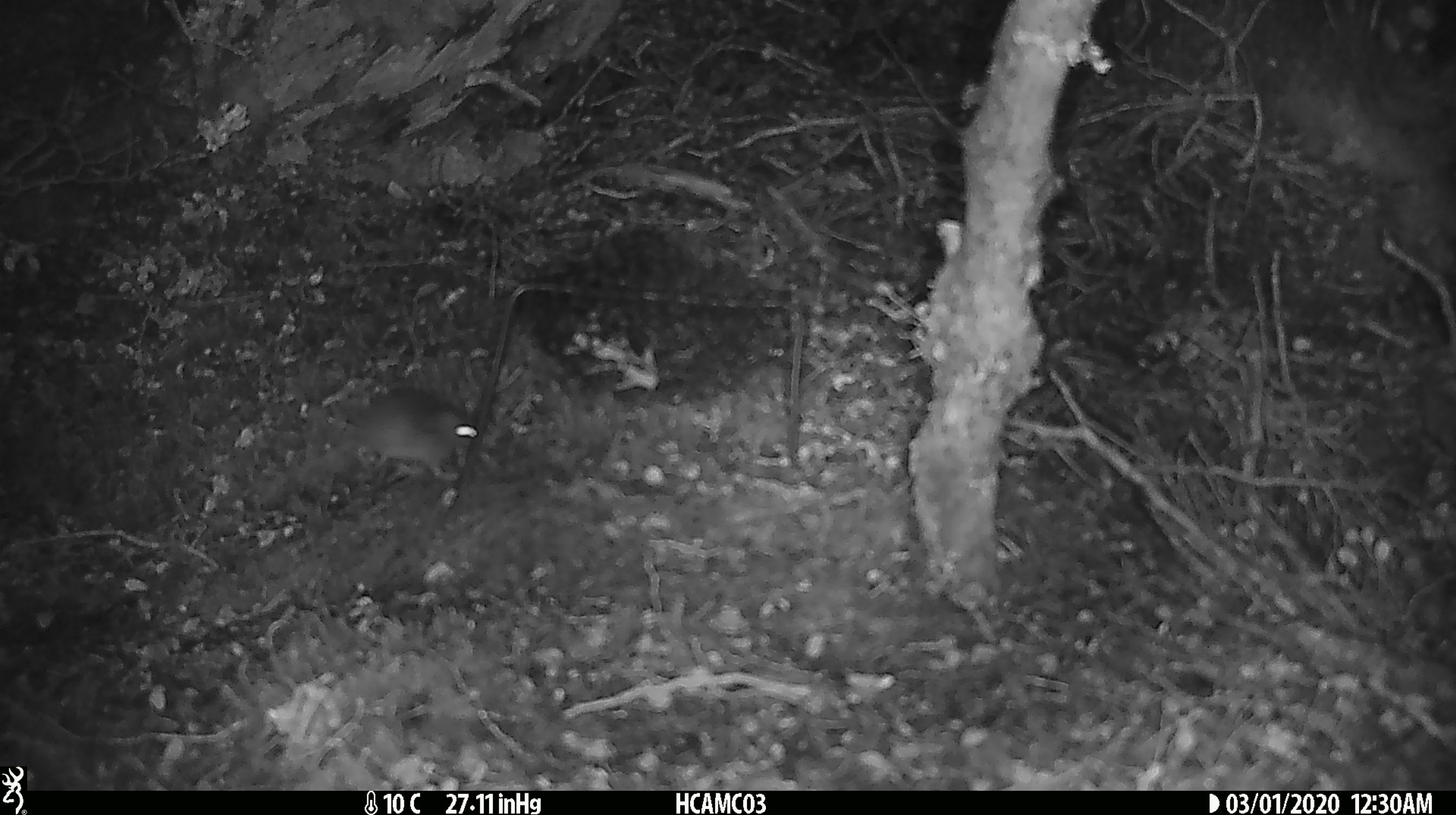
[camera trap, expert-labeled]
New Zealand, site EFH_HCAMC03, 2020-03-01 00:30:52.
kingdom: Animalia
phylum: Chordata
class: Mammalia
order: Rodentia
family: Muridae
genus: Mus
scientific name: Mus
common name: mouse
Mouse (Mus).